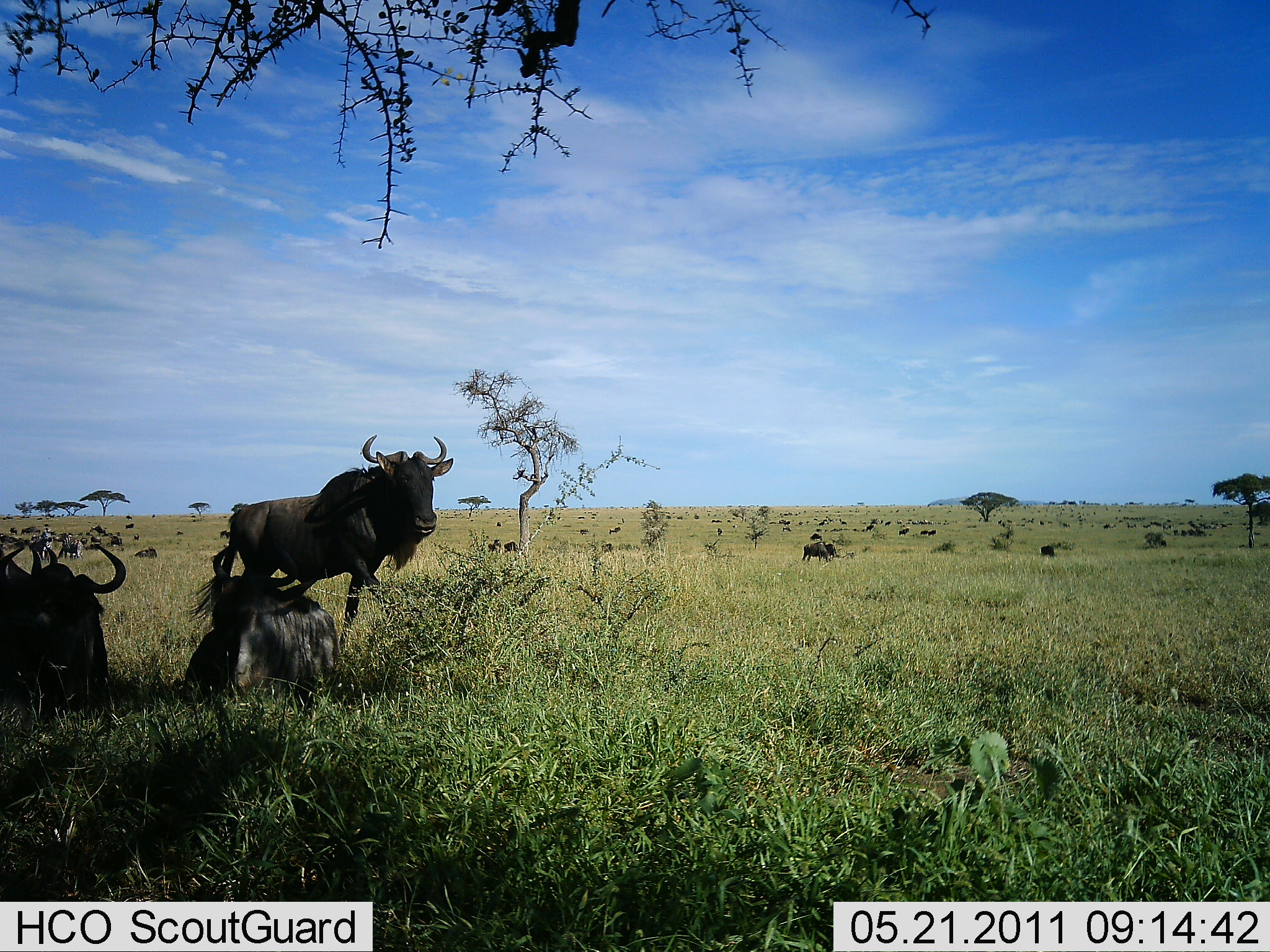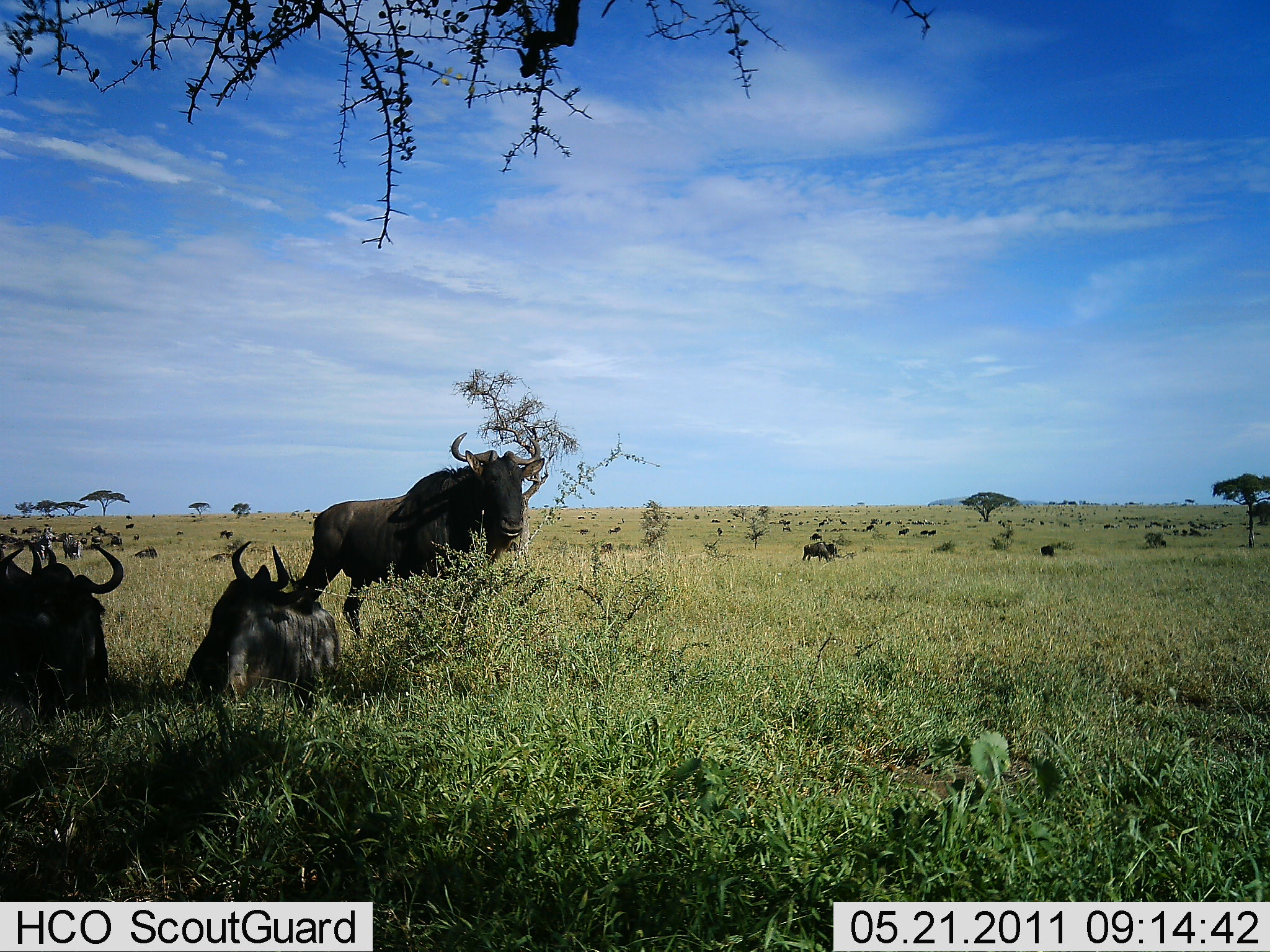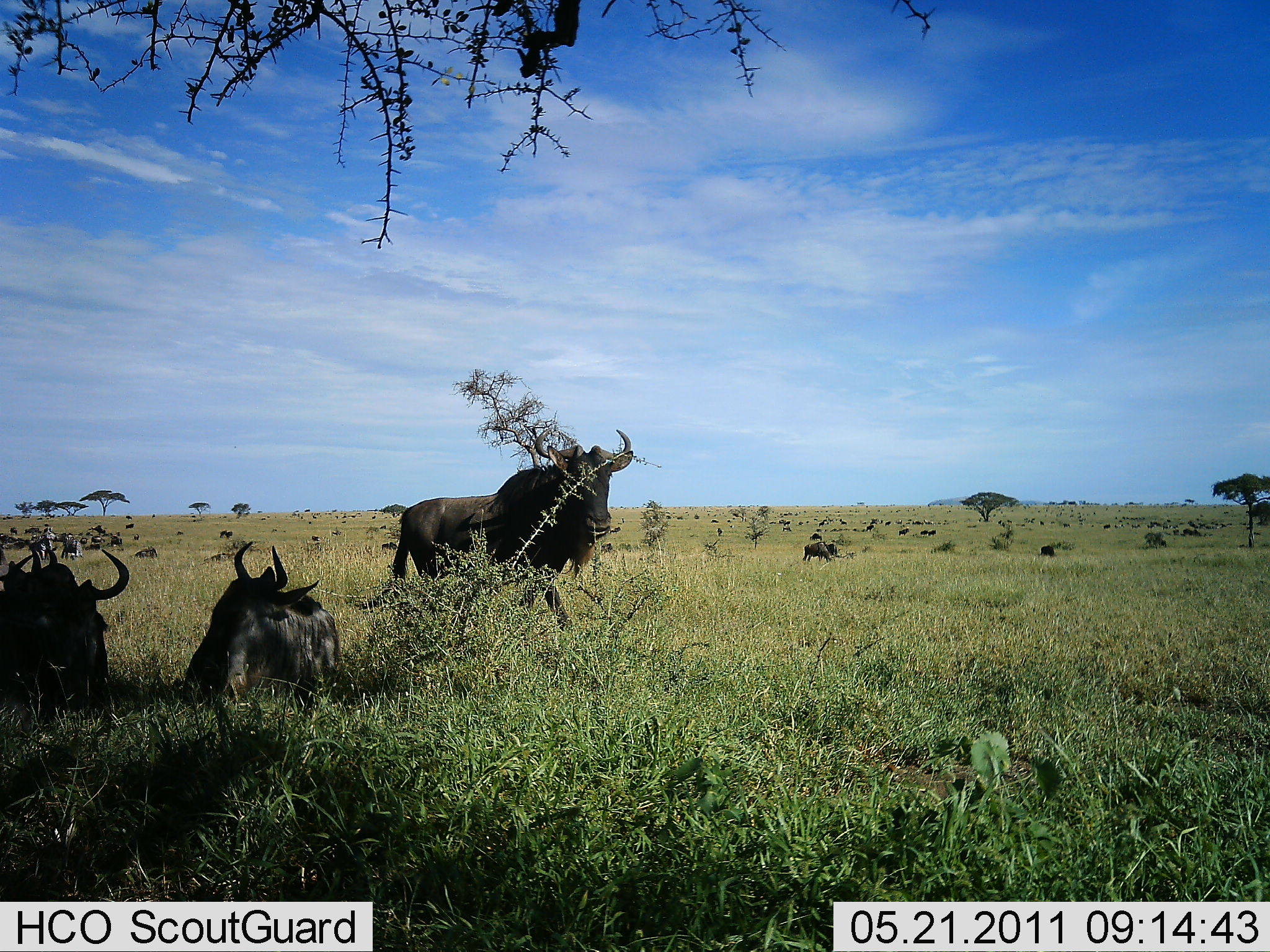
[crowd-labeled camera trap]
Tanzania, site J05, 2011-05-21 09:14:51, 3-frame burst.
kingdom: Animalia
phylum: Chordata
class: Mammalia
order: Artiodactyla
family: Bovidae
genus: Connochaetes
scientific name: Connochaetes taurinus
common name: blue wildebeest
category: wildebeest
Wildebeest (blue wildebeest) (Connochaetes taurinus), count 11-50. Behavior (volunteer vote fractions): standing 57%, resting 100%, moving 71%, interacting 14%. Young present (vote fraction): 0%. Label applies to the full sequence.